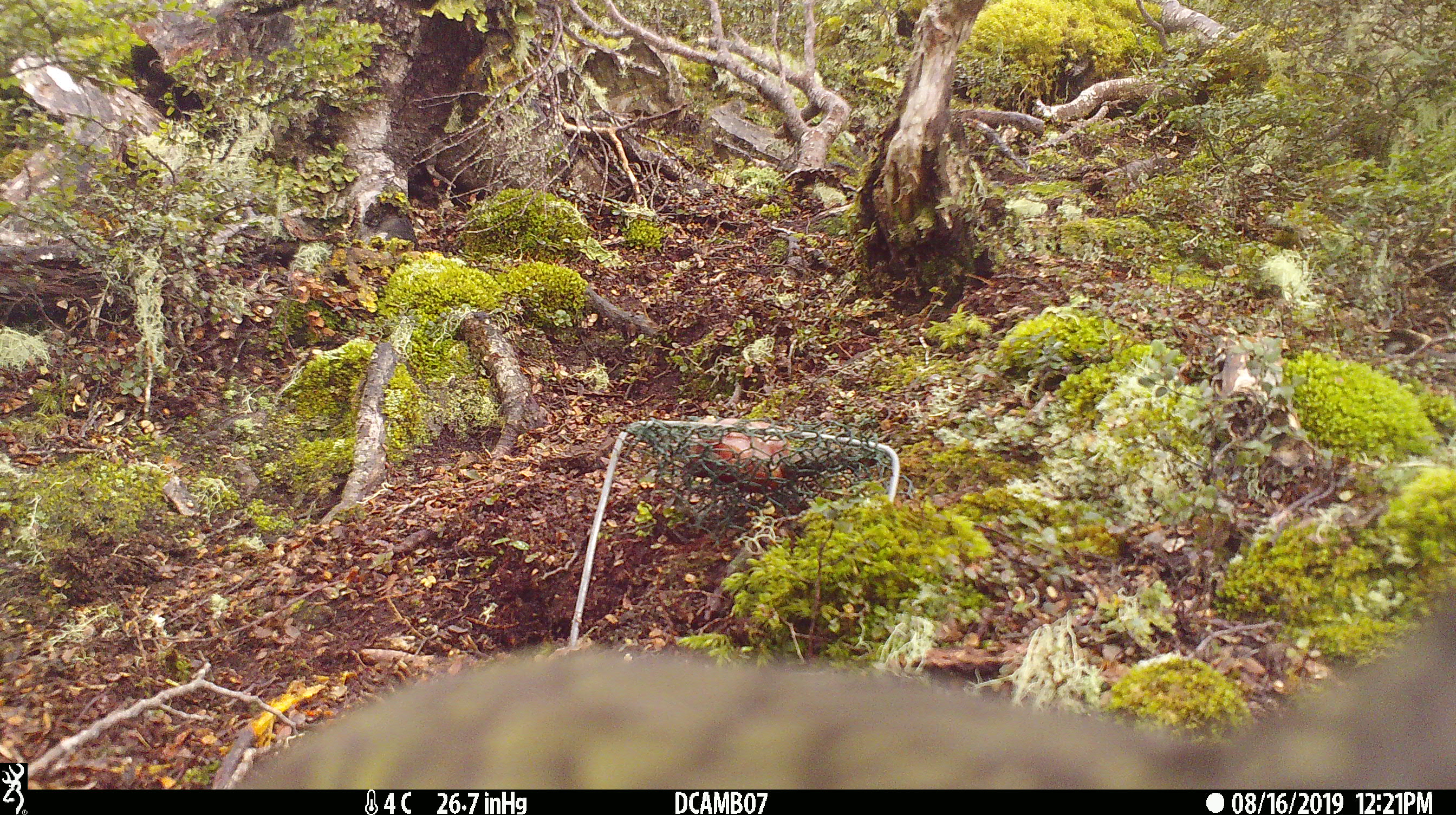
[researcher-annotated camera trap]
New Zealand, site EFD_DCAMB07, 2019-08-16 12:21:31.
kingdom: Animalia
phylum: Chordata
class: Aves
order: Psittaciformes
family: Strigopidae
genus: Nestor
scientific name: Nestor notabilis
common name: kea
Kea (Nestor notabilis).